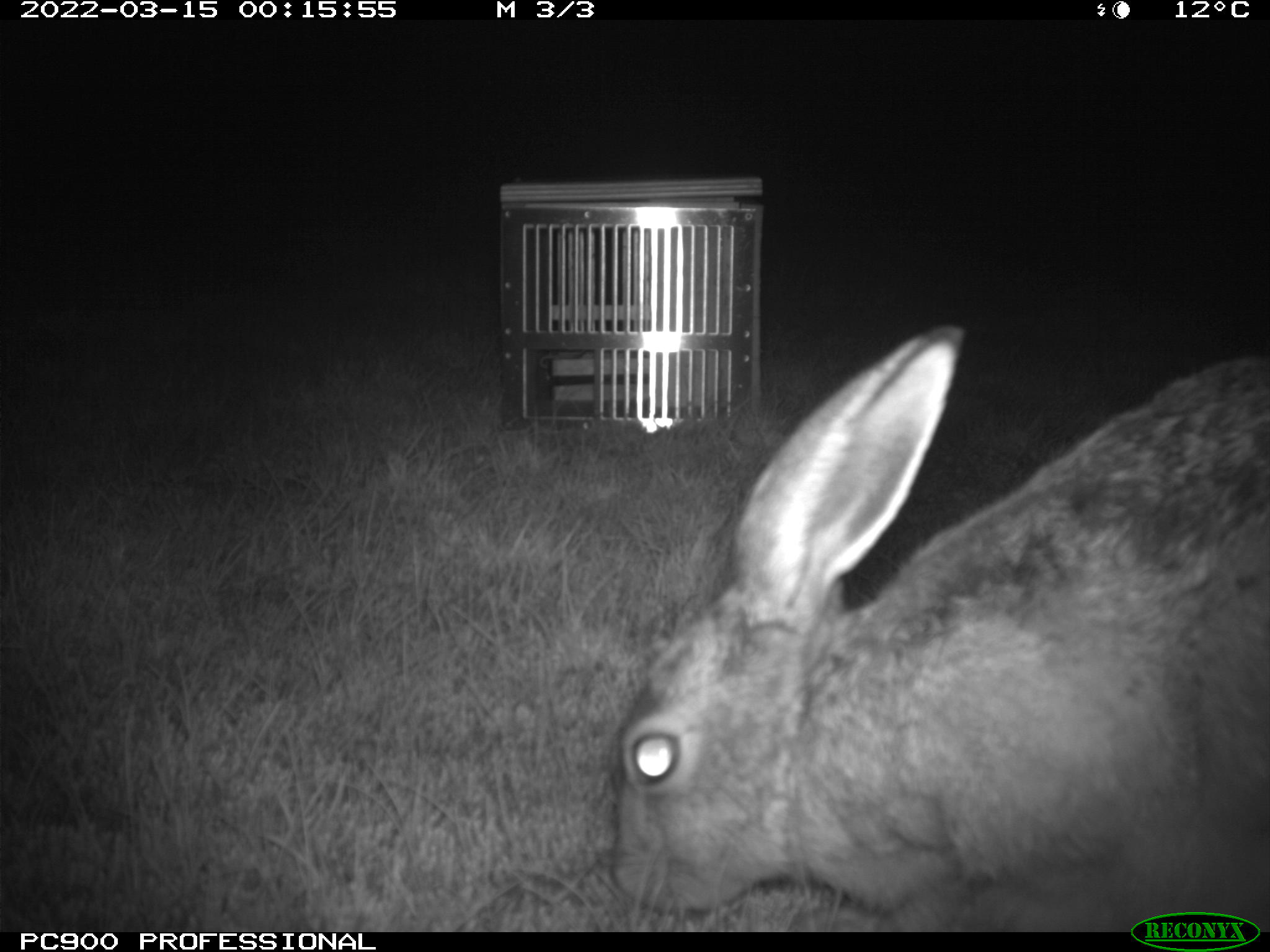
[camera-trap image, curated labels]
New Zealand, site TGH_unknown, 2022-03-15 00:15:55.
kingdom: Animalia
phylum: Chordata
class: Mammalia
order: Lagomorpha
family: Leporidae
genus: Lepus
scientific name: Lepus europaeus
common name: brown hare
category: hare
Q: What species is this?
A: Hare (brown hare) (Lepus europaeus).